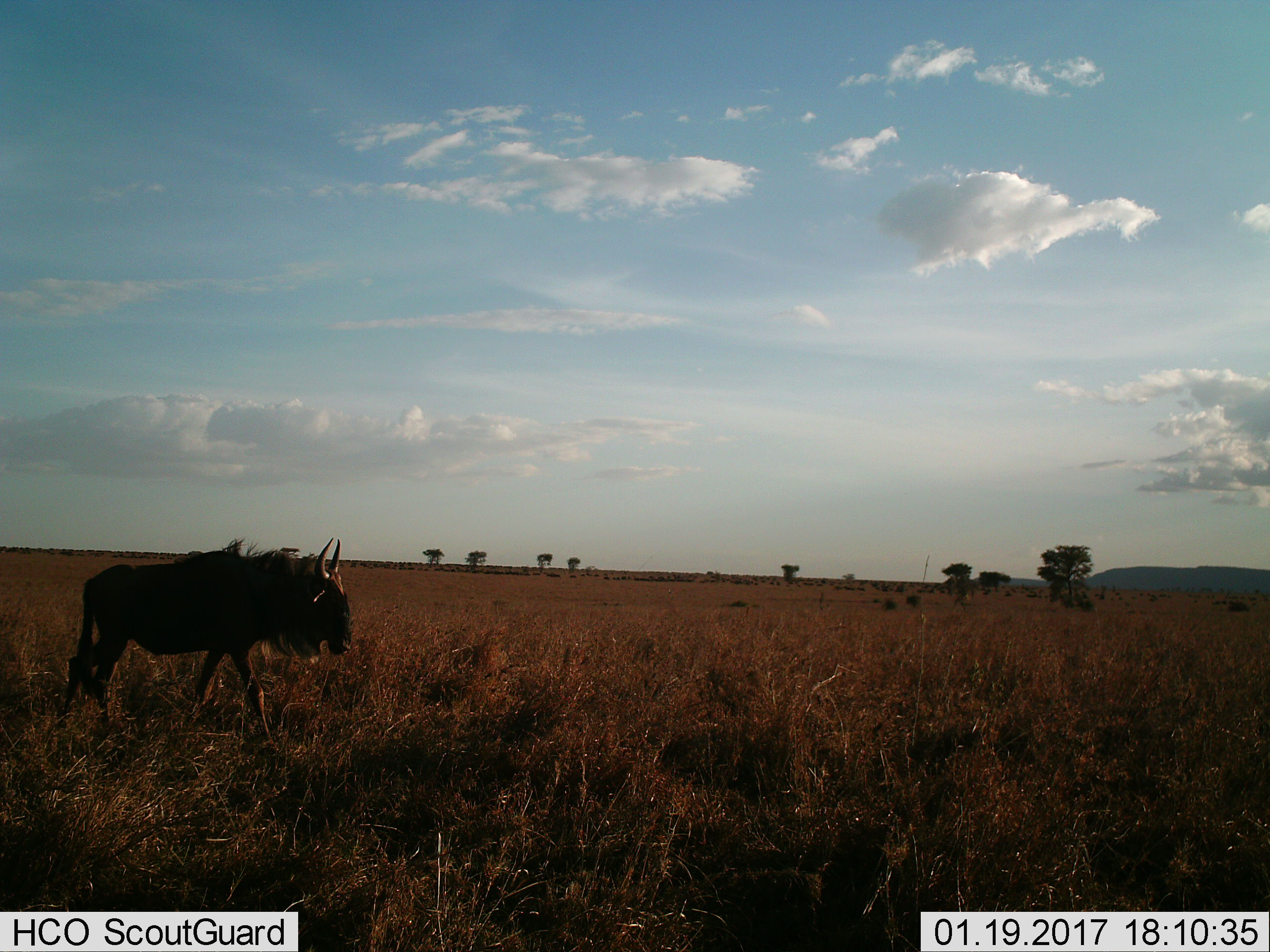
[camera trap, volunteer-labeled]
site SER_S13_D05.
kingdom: Animalia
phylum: Chordata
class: Mammalia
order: Artiodactyla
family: Bovidae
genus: Connochaetes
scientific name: Connochaetes taurinus taurinus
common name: blue wildebeest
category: wildebeestblue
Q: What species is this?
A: Wildebeestblue (blue wildebeest) (Connochaetes taurinus taurinus).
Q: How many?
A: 1.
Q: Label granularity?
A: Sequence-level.